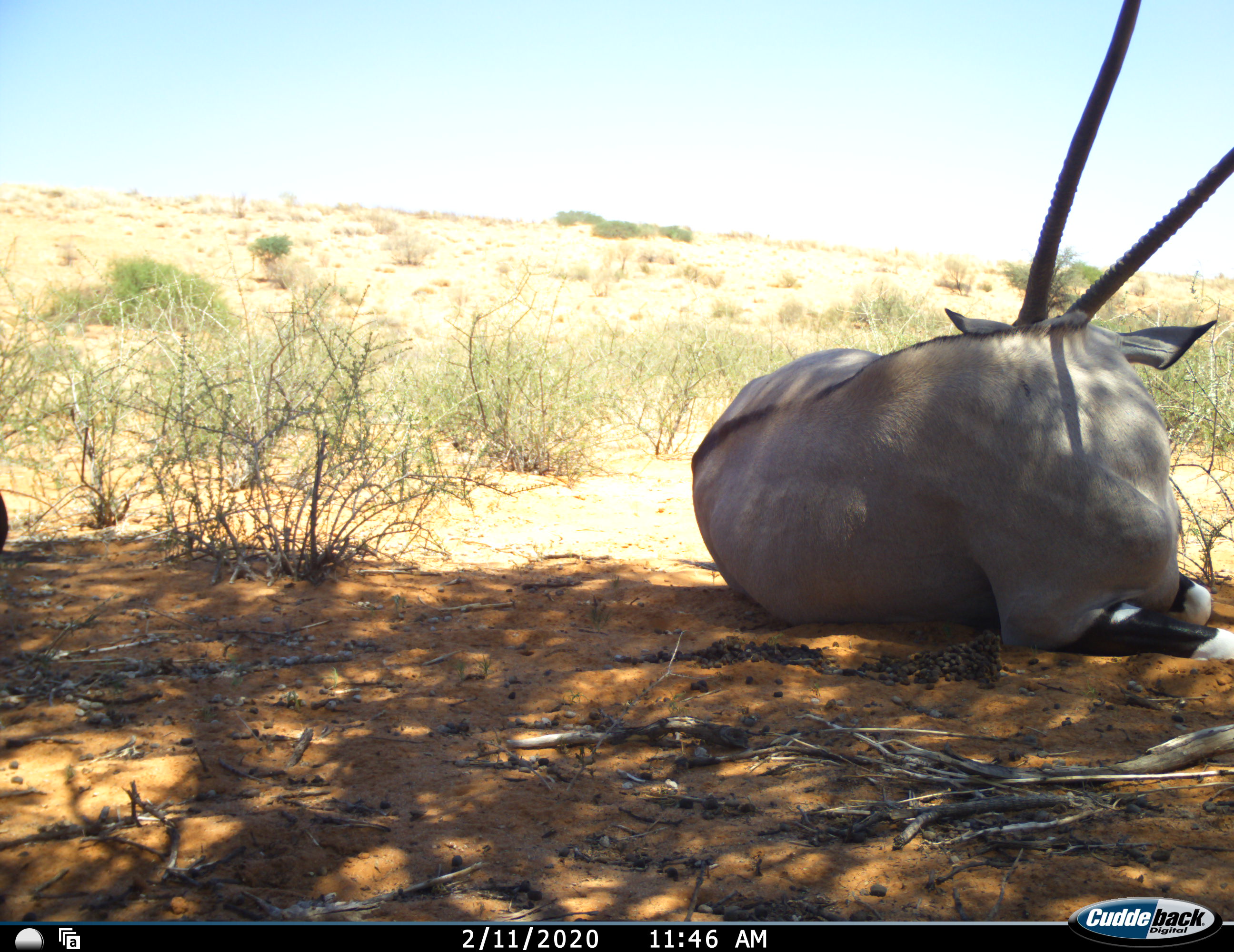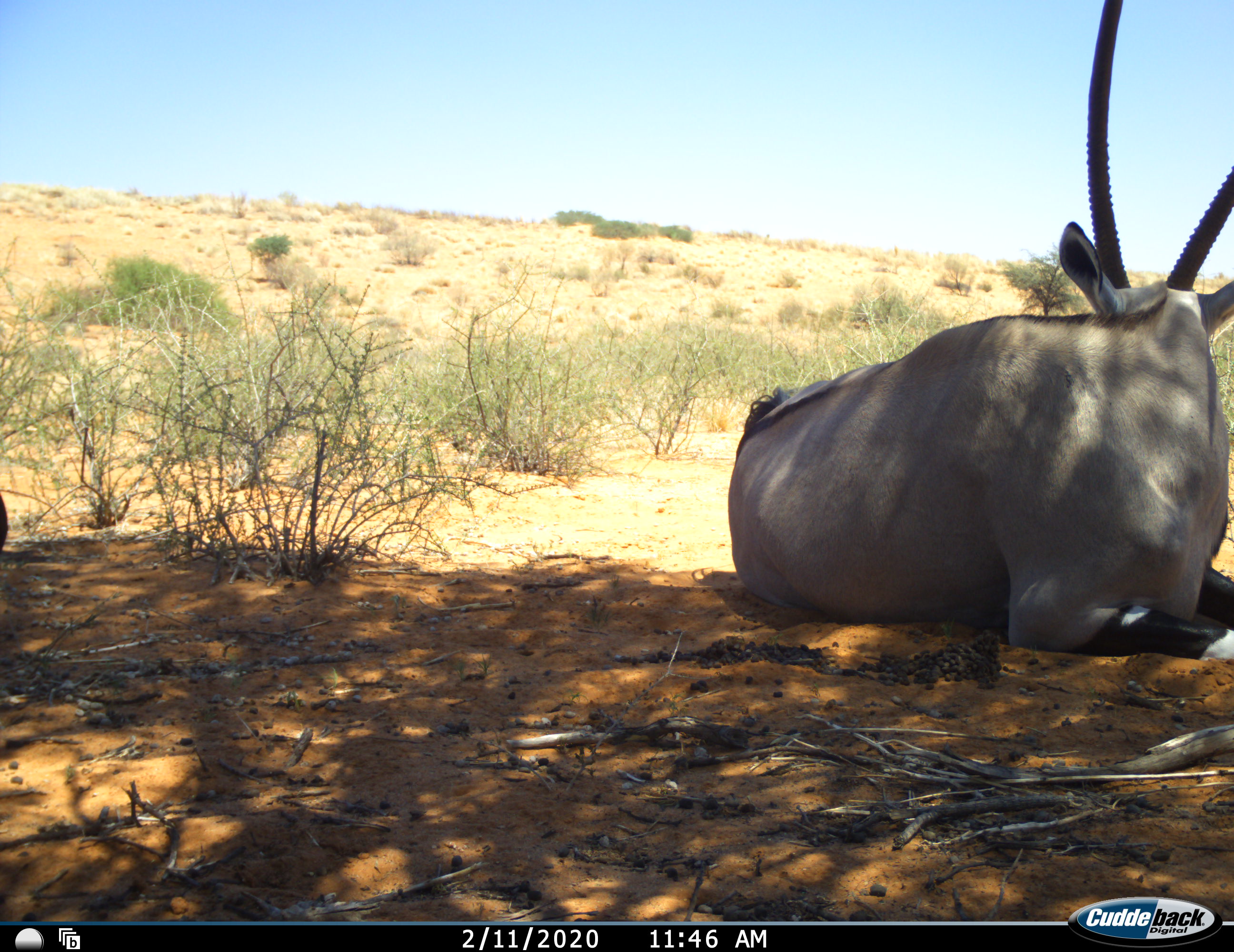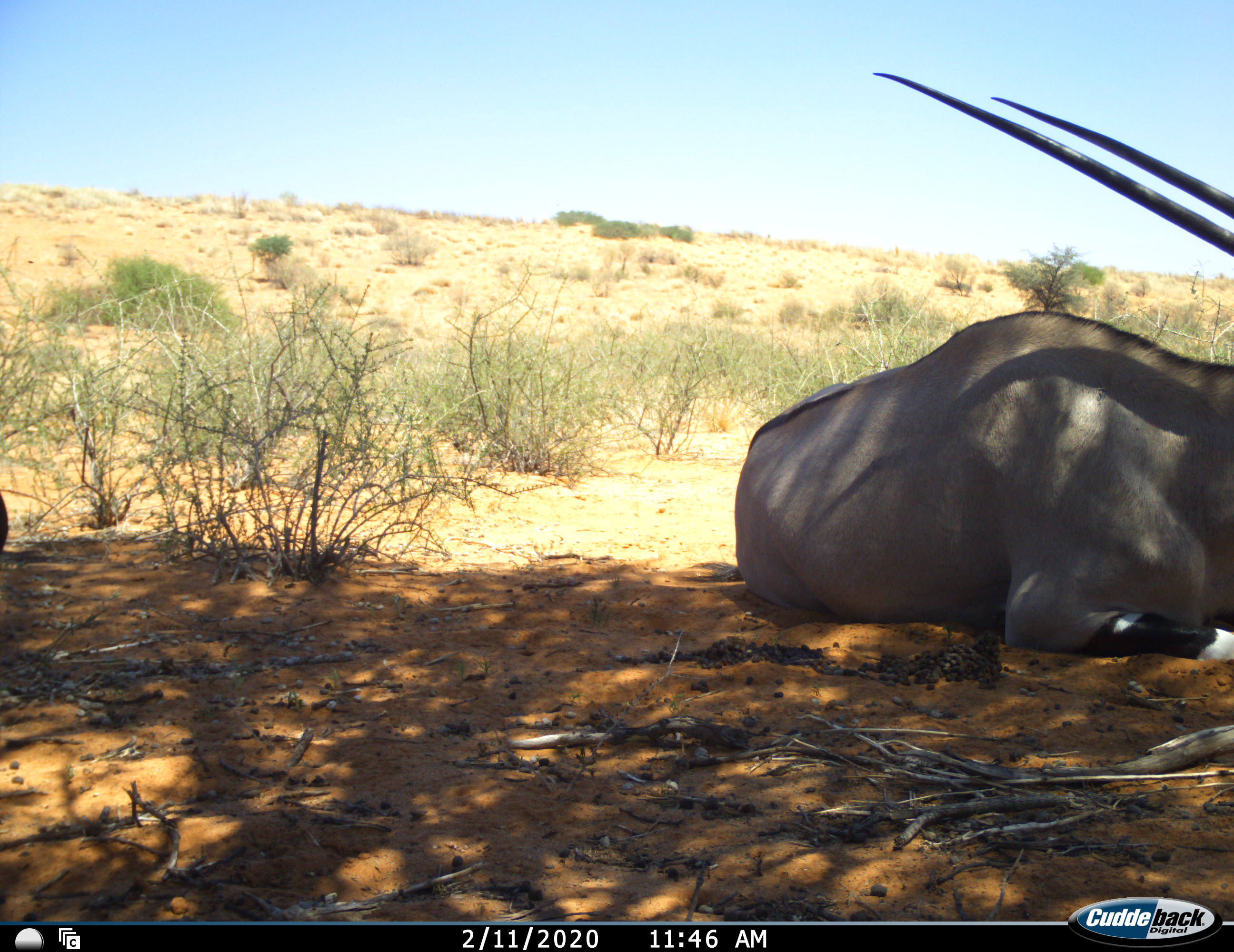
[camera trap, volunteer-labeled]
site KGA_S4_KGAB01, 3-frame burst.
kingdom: Animalia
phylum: Chordata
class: Mammalia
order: Artiodactyla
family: Bovidae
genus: Oryx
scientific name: Oryx gazella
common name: gemsbok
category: oryx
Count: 1.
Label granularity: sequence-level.